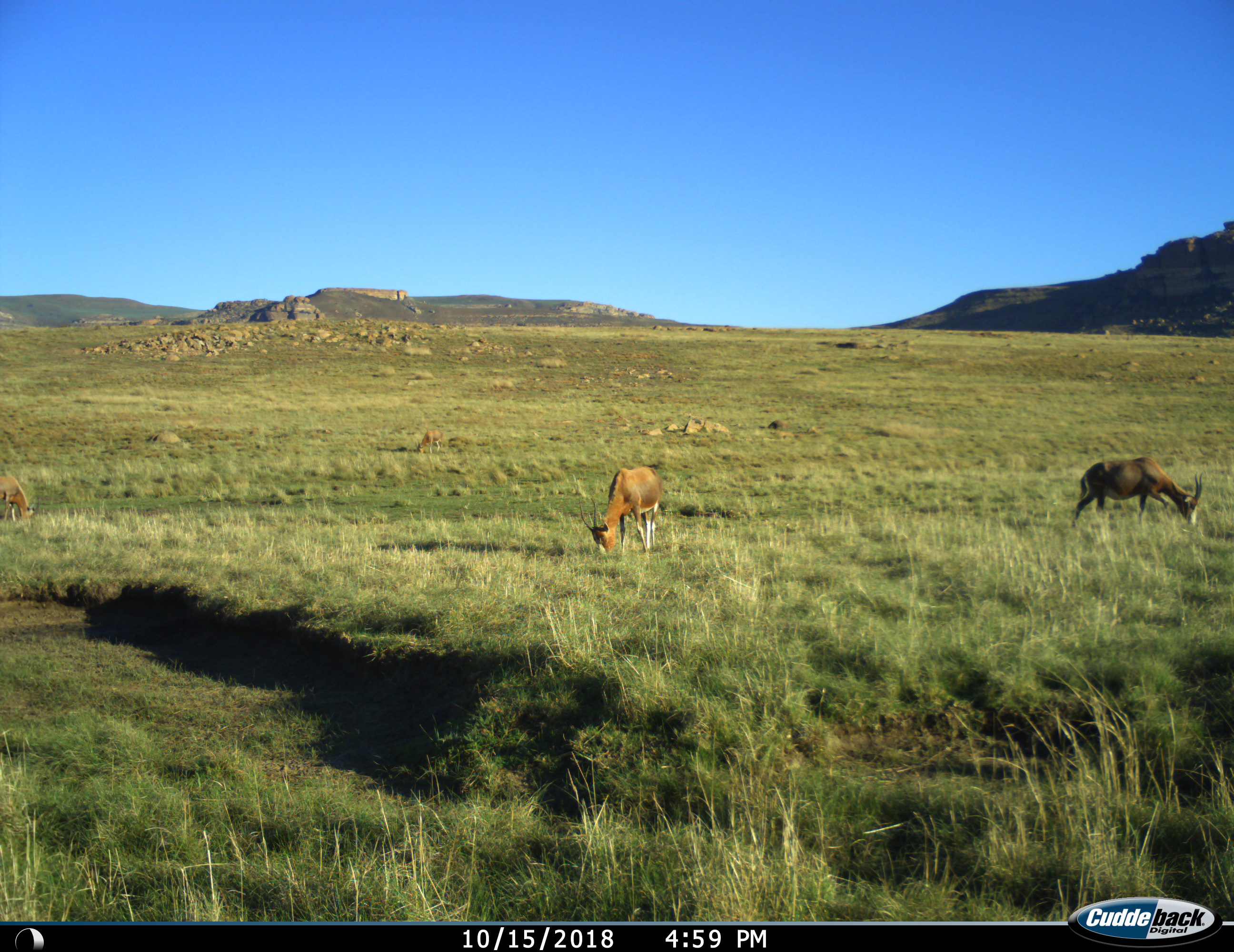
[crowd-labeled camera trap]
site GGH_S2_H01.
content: unidentified animal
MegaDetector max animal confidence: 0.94